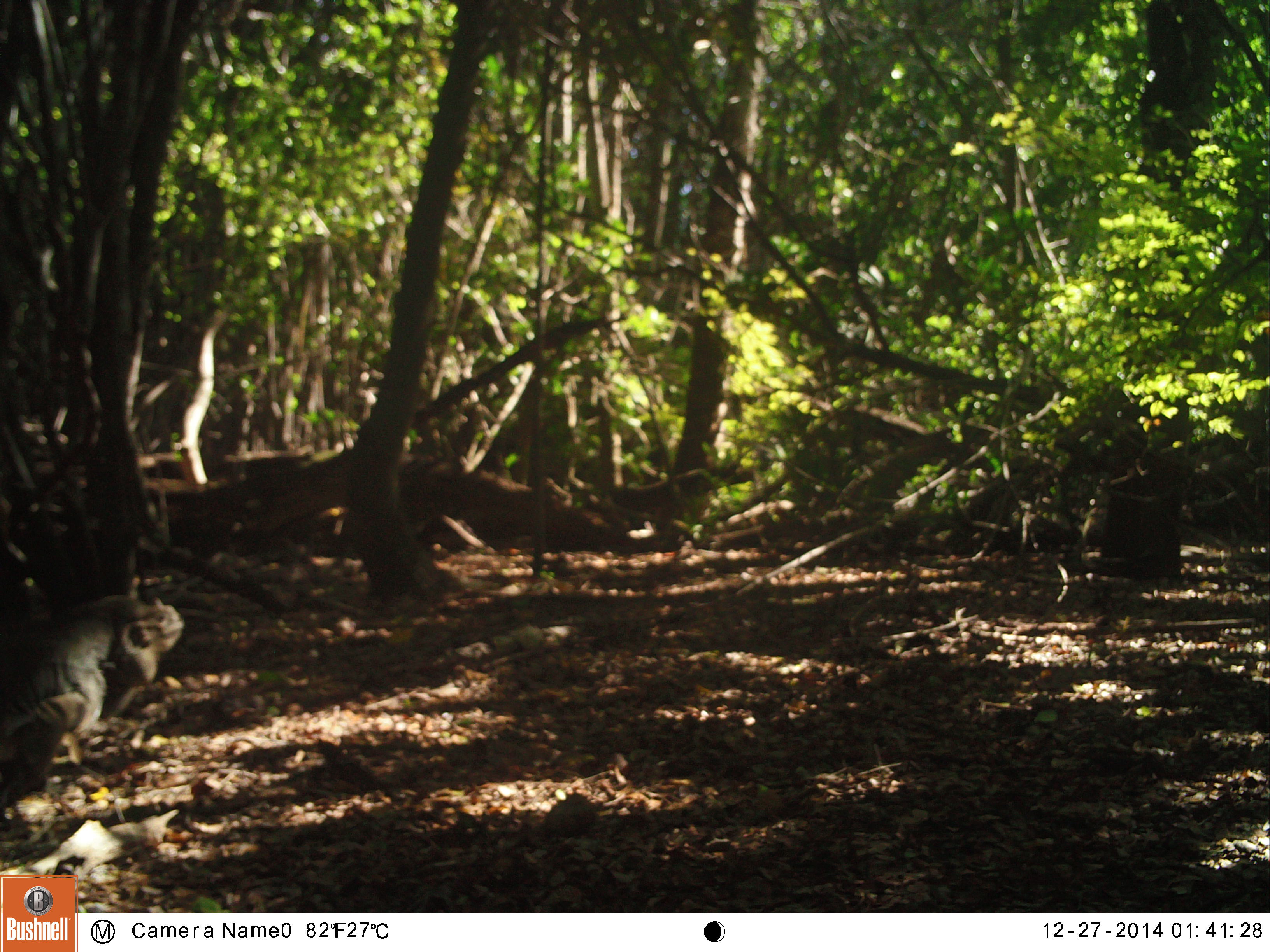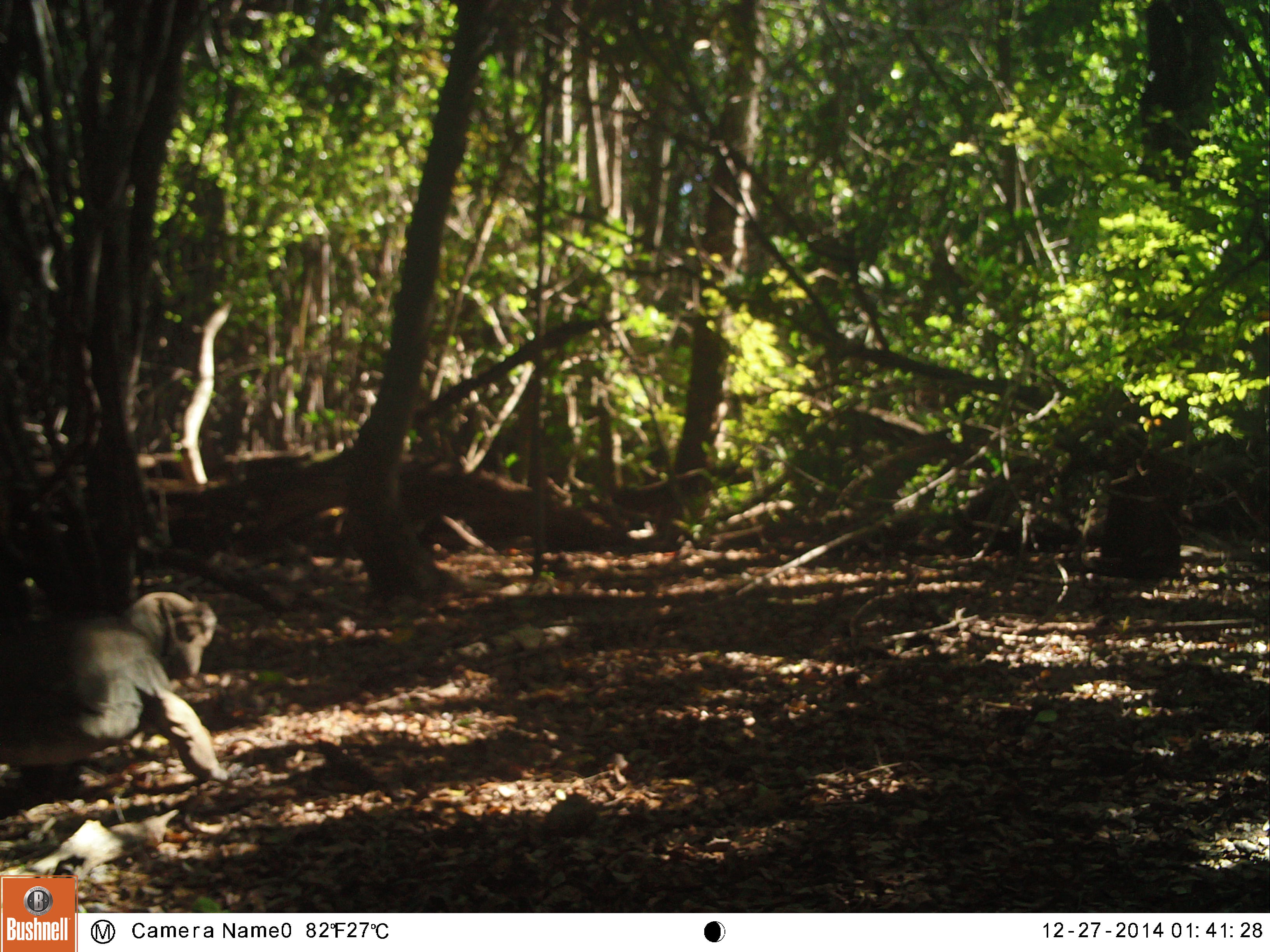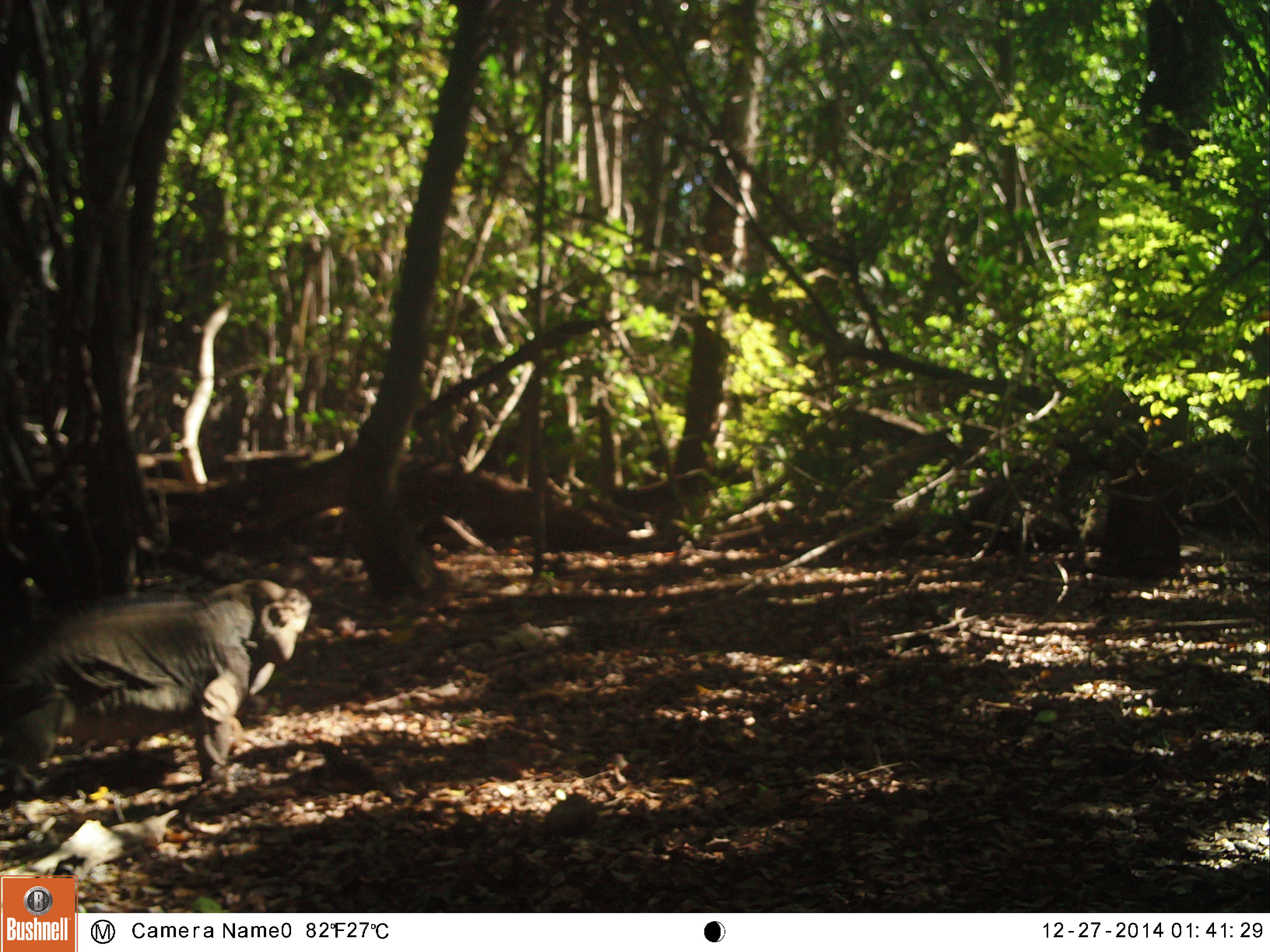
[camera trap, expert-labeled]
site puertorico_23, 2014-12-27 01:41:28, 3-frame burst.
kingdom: Animalia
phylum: Chordata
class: Reptilia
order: Squamata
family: Iguanidae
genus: Iguana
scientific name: Iguana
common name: typical iguanas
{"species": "Iguana (typical iguanas)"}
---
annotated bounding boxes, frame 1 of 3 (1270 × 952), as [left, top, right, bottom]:
iguana: [0, 590, 185, 823]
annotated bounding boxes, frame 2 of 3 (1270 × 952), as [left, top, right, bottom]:
iguana: [0, 586, 226, 802]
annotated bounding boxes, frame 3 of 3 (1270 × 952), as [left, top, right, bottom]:
iguana: [0, 579, 312, 802]